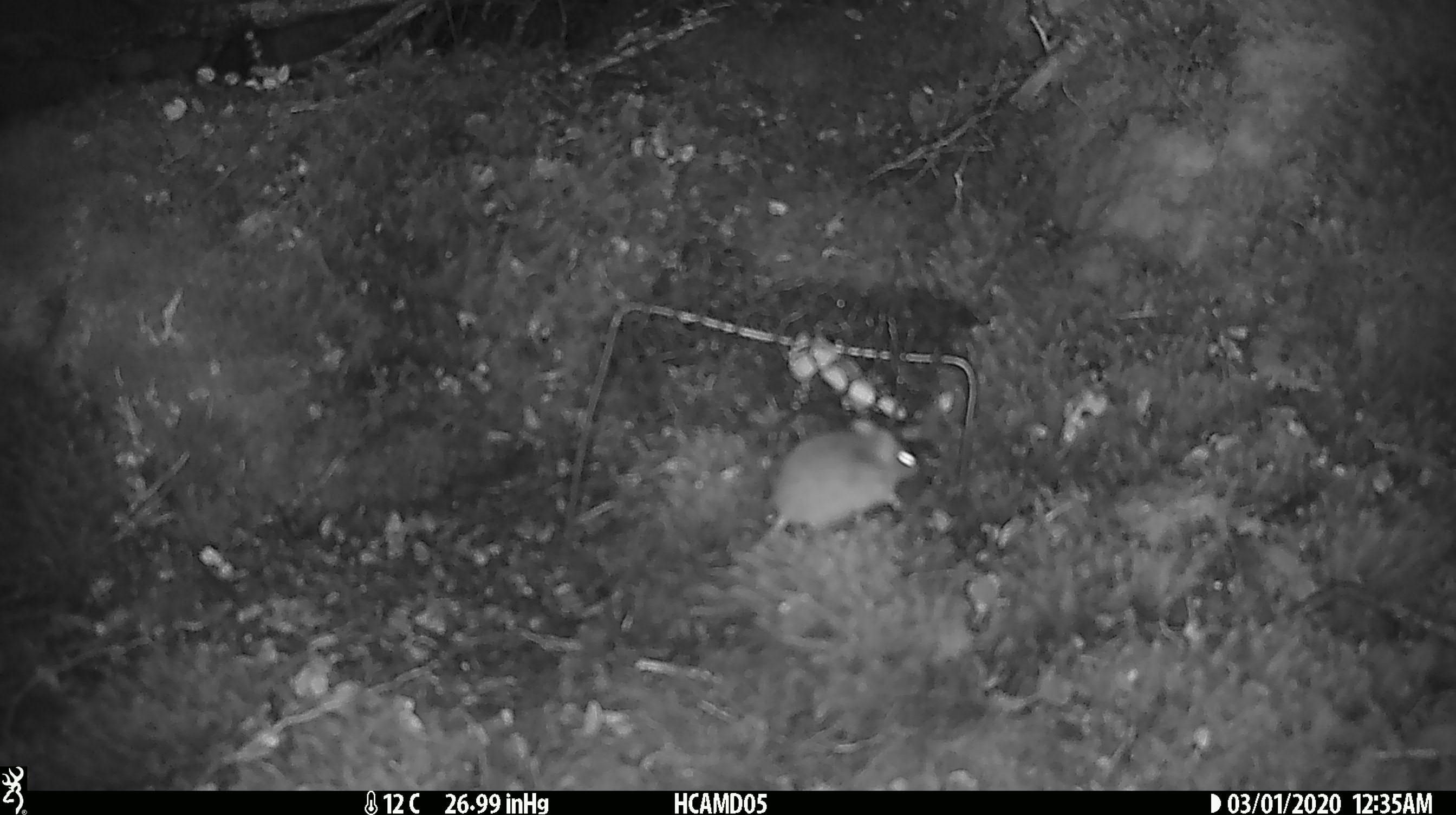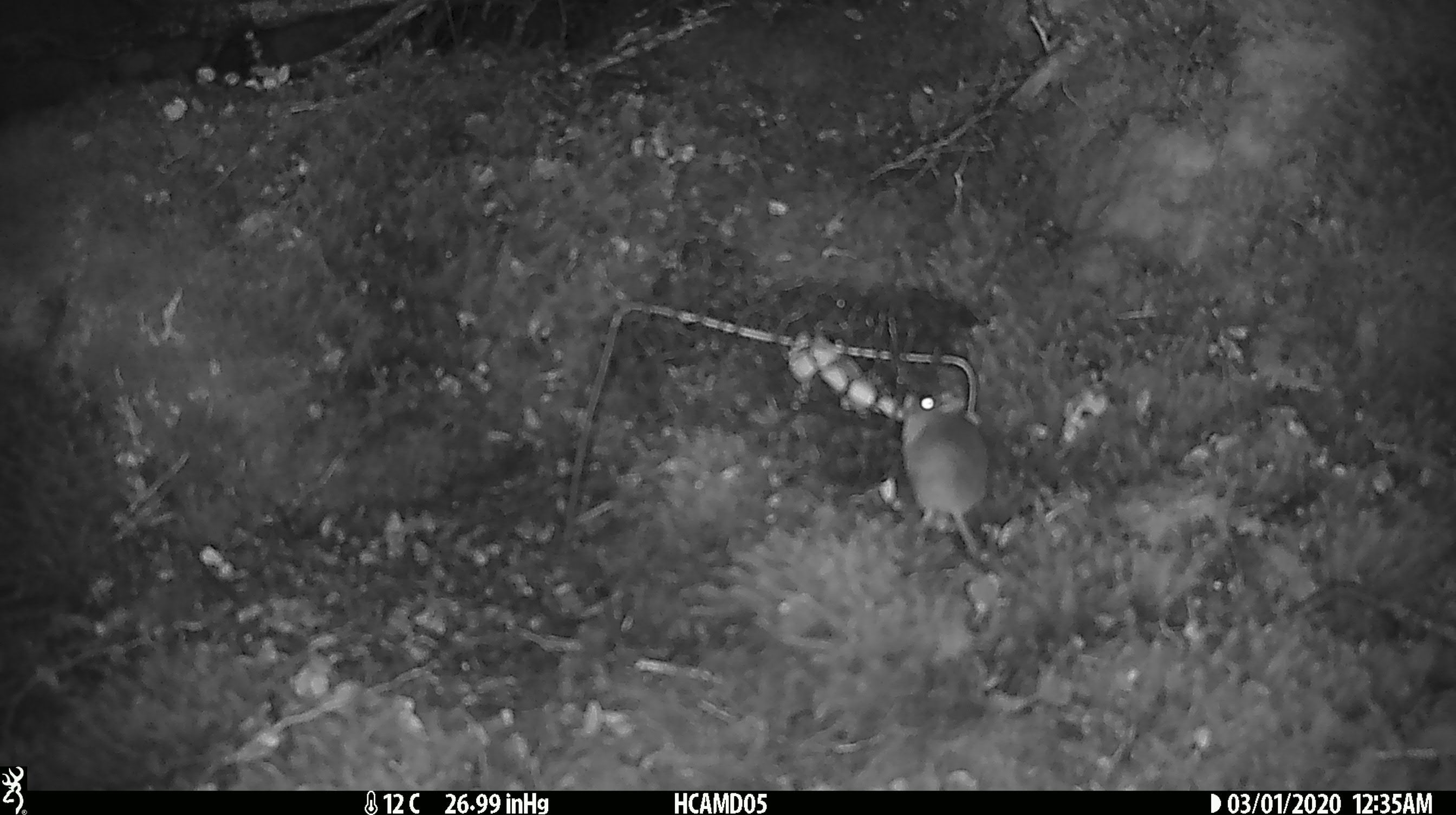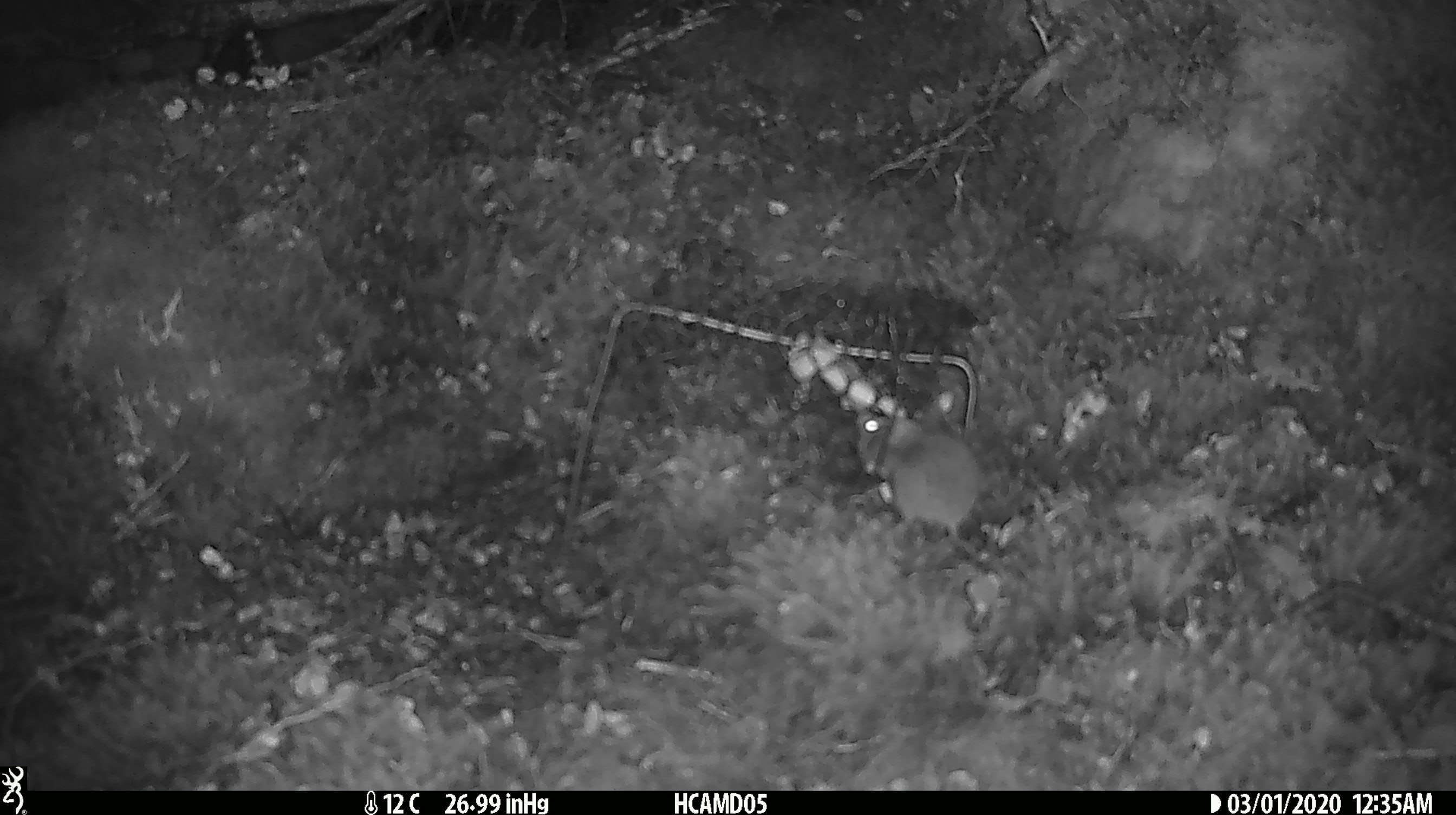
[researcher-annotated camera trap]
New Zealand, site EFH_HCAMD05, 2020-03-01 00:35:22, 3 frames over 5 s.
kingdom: Animalia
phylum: Chordata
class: Mammalia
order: Rodentia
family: Muridae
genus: Mus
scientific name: Mus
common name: mouse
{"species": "mouse (Mus)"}